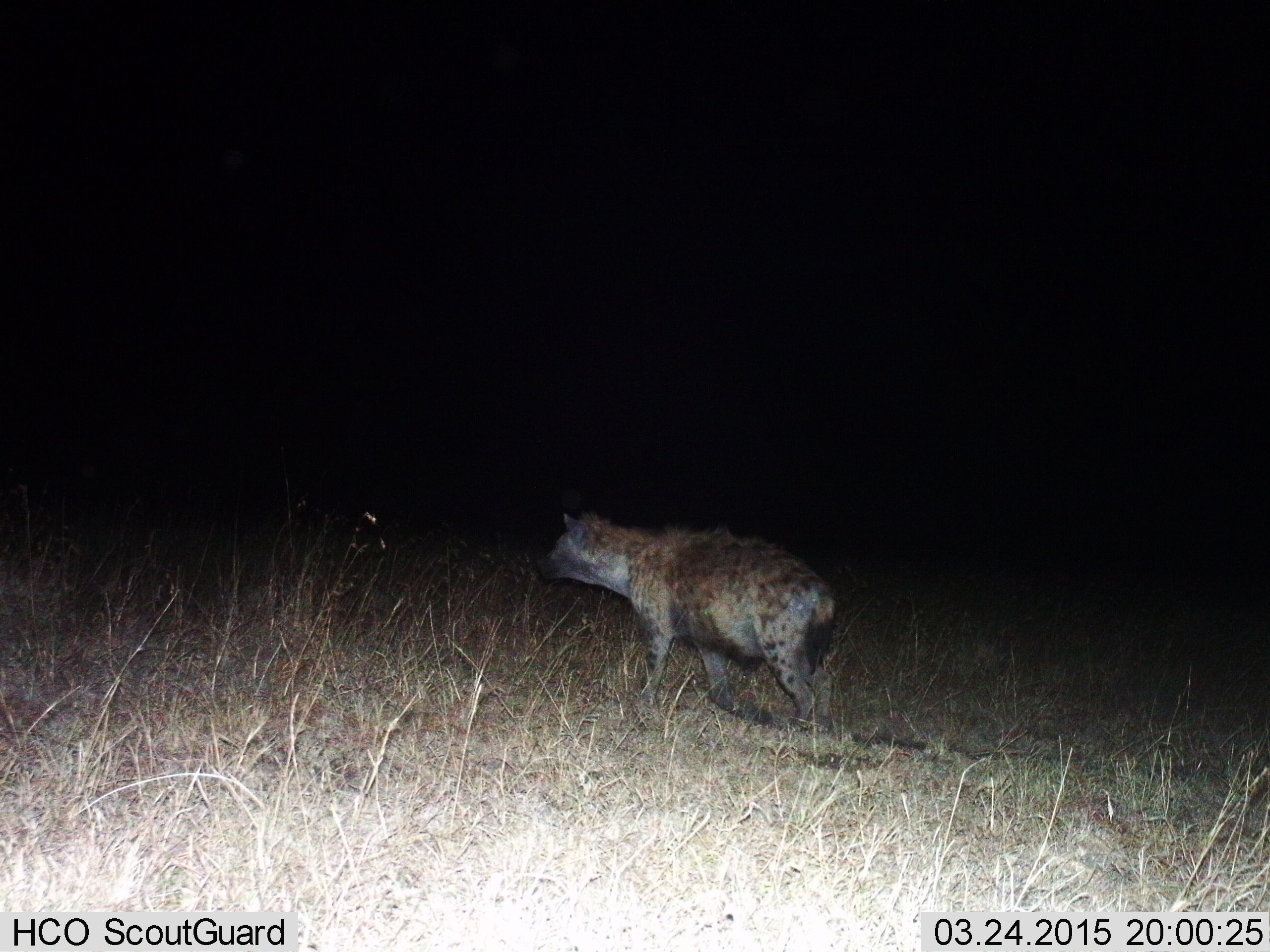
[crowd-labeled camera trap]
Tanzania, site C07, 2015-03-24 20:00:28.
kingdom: Animalia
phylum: Chordata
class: Mammalia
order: Carnivora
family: Hyaenidae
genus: Crocuta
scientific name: Crocuta crocuta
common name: spotted hyena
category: hyenaspotted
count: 1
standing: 10%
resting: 0%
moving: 90%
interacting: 0%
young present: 0%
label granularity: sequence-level